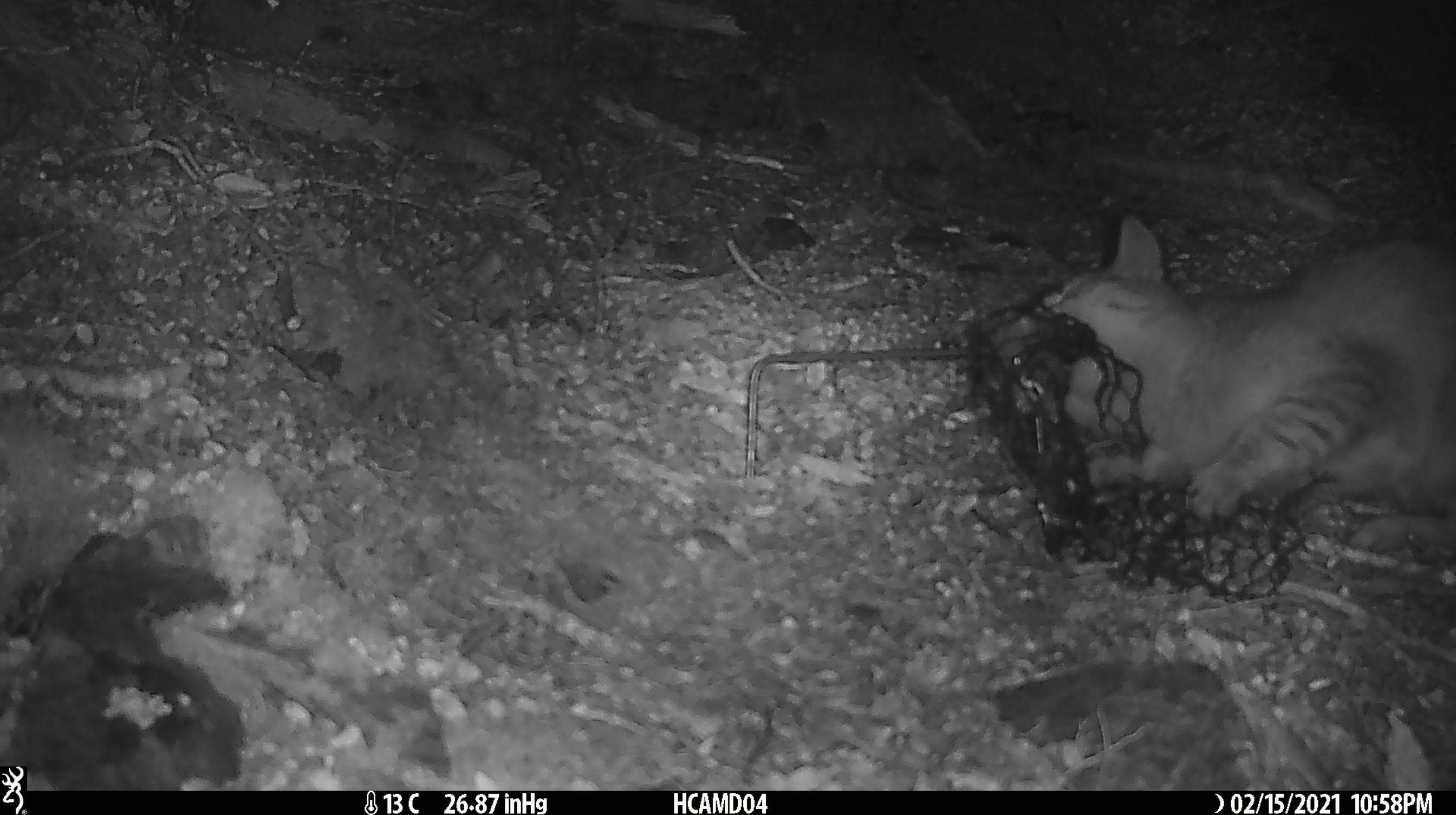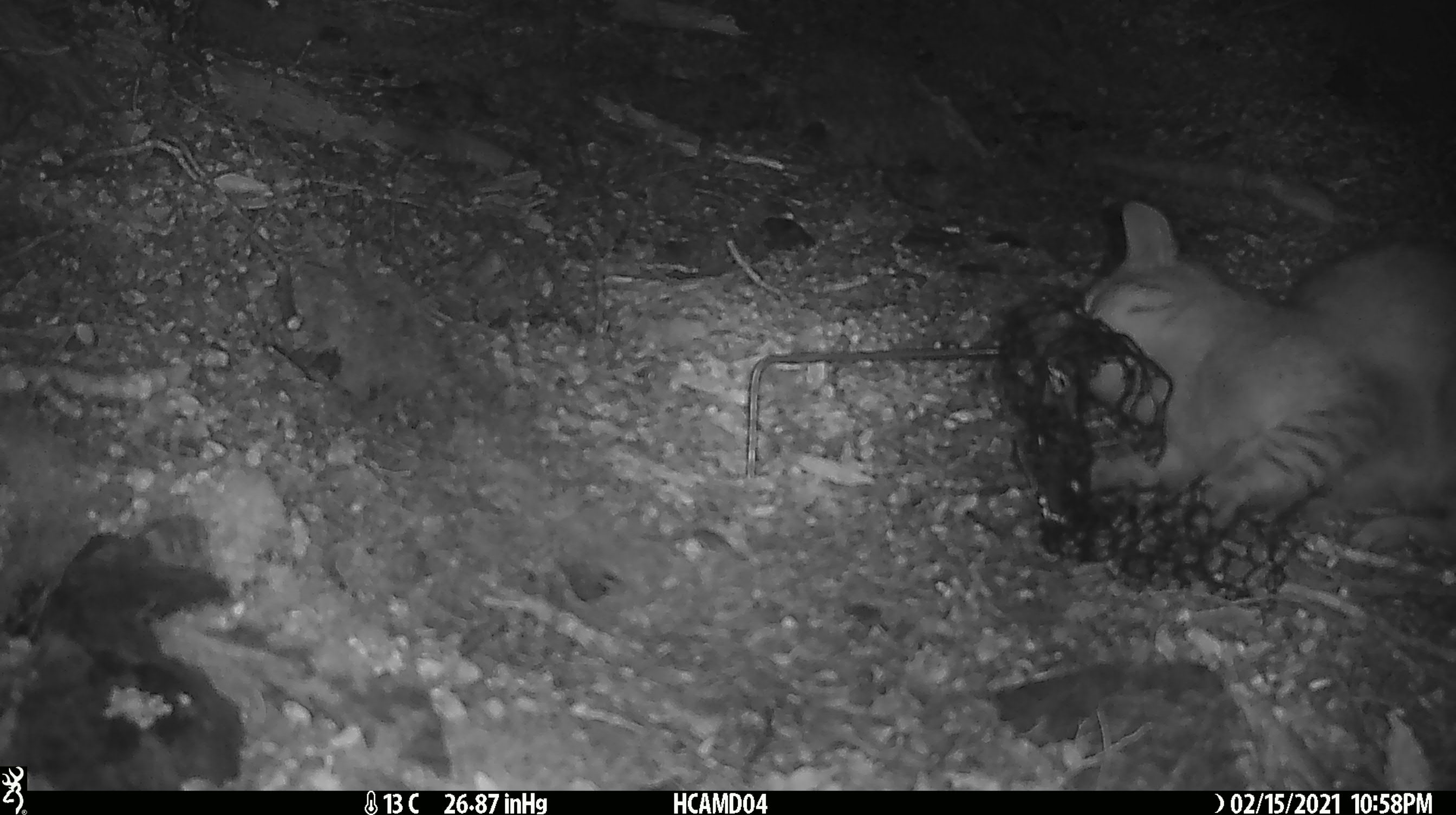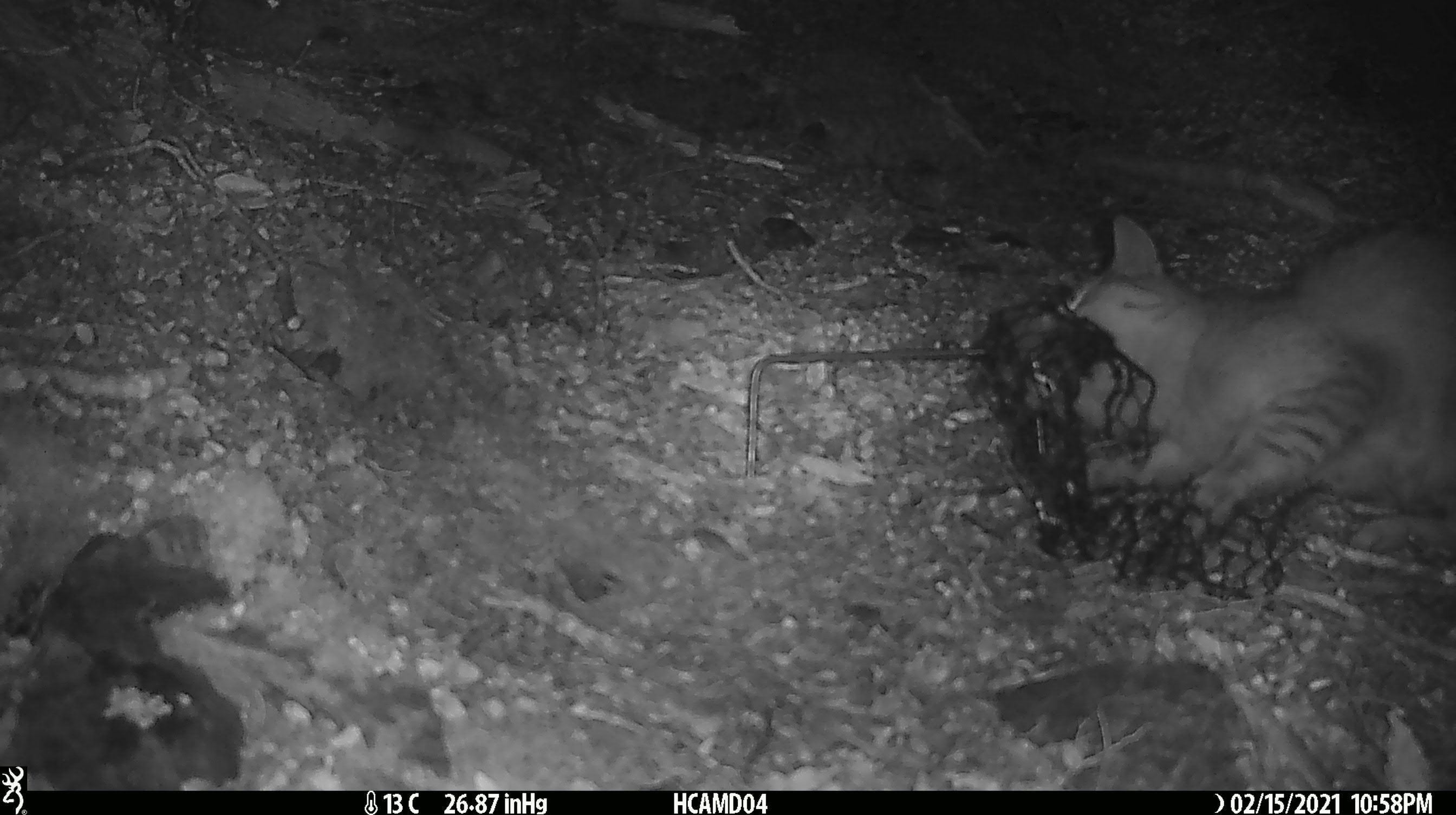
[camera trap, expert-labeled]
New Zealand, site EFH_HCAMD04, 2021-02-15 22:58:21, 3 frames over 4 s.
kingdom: Animalia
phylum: Chordata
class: Mammalia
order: Carnivora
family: Felidae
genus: Felis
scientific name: Felis catus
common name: domestic cat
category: cat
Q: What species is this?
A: Cat (domestic cat) (Felis catus).